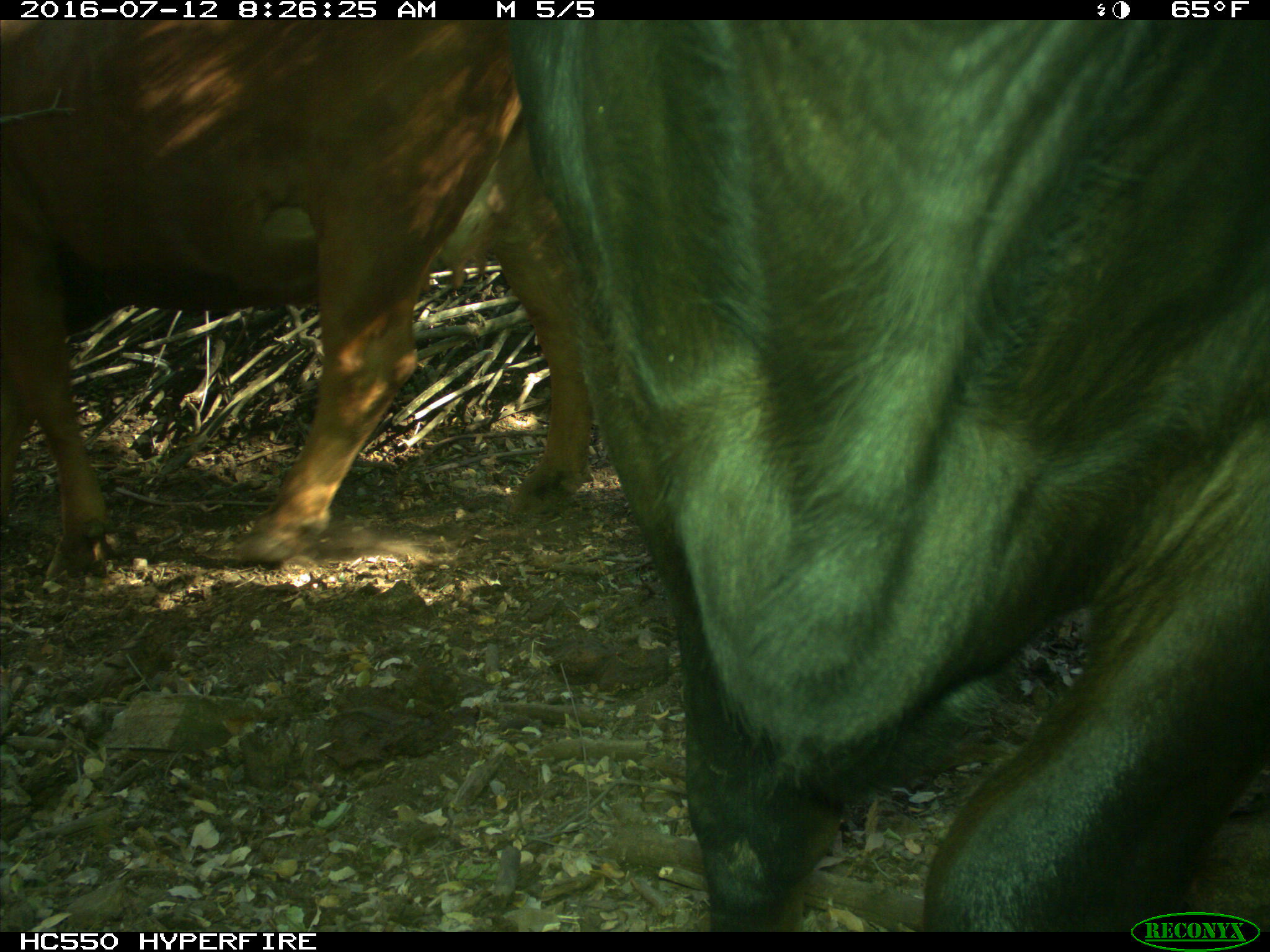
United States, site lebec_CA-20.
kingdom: Animalia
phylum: Chordata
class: Mammalia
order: Artiodactyla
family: Bovidae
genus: Bos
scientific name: Bos taurus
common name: domestic cow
Bos taurus (domestic cow).